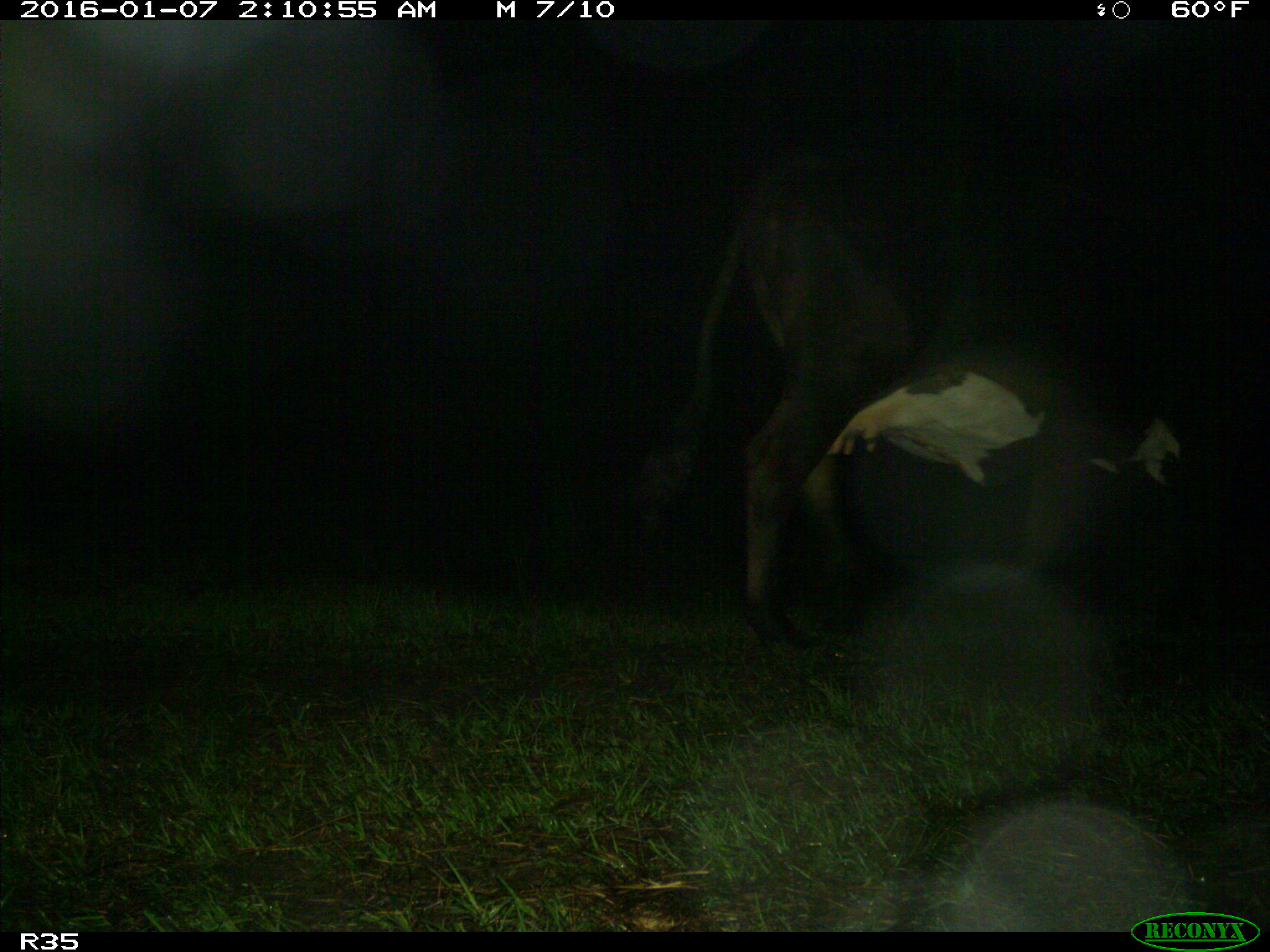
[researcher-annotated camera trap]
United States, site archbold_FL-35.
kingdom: Animalia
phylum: Chordata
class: Mammalia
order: Artiodactyla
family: Bovidae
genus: Bos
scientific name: Bos taurus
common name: domestic cow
Bos taurus (domestic cow).